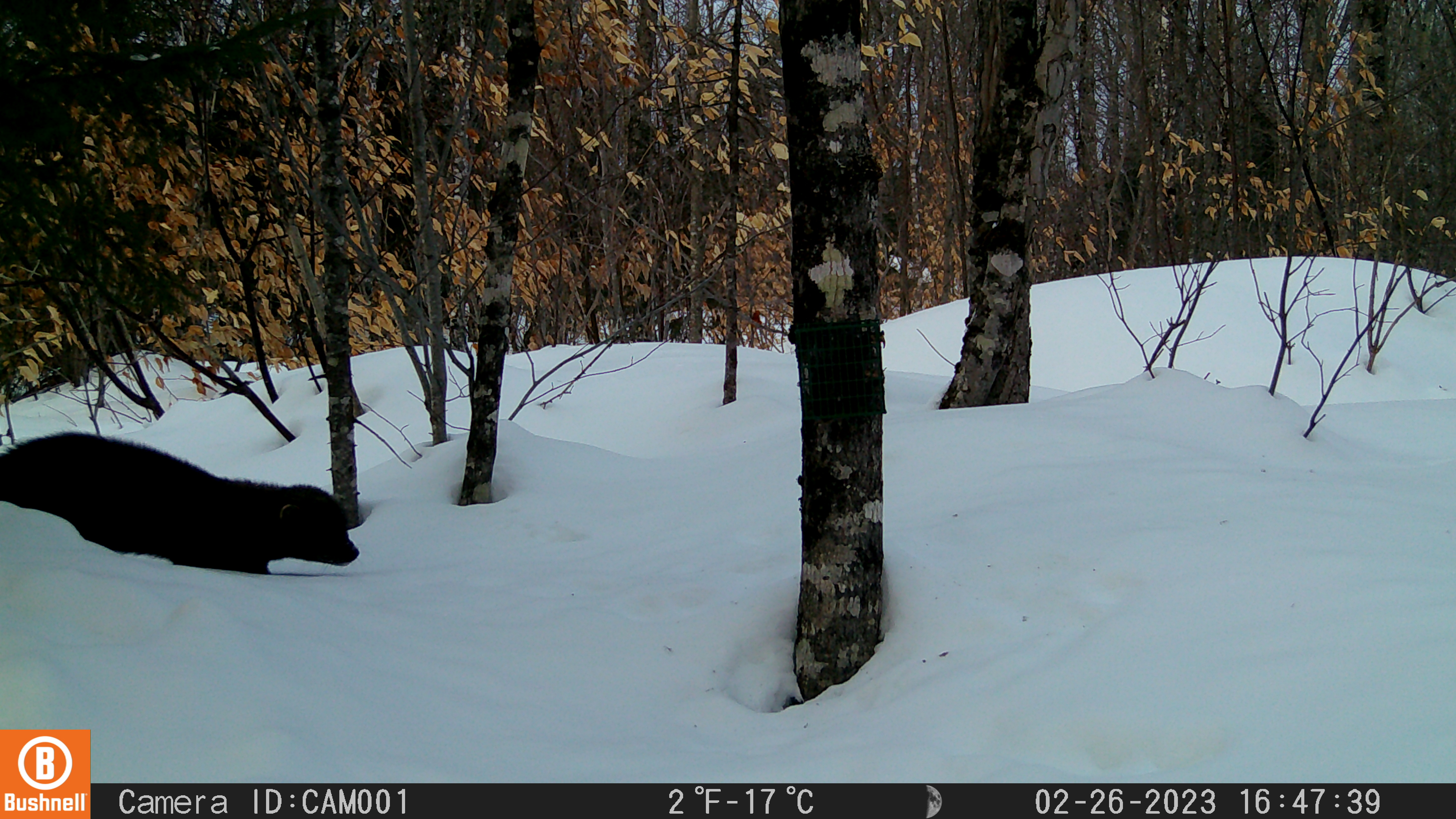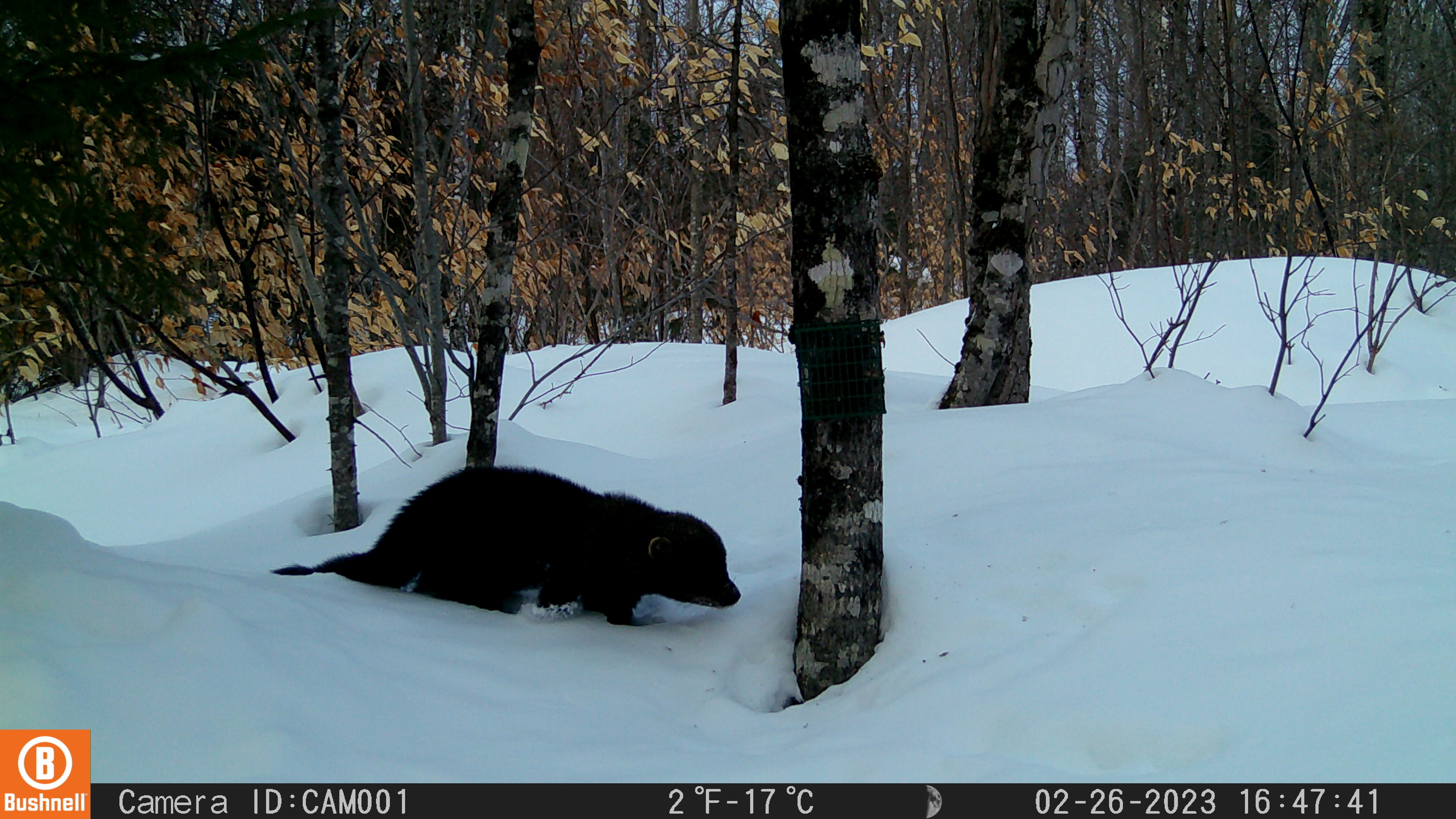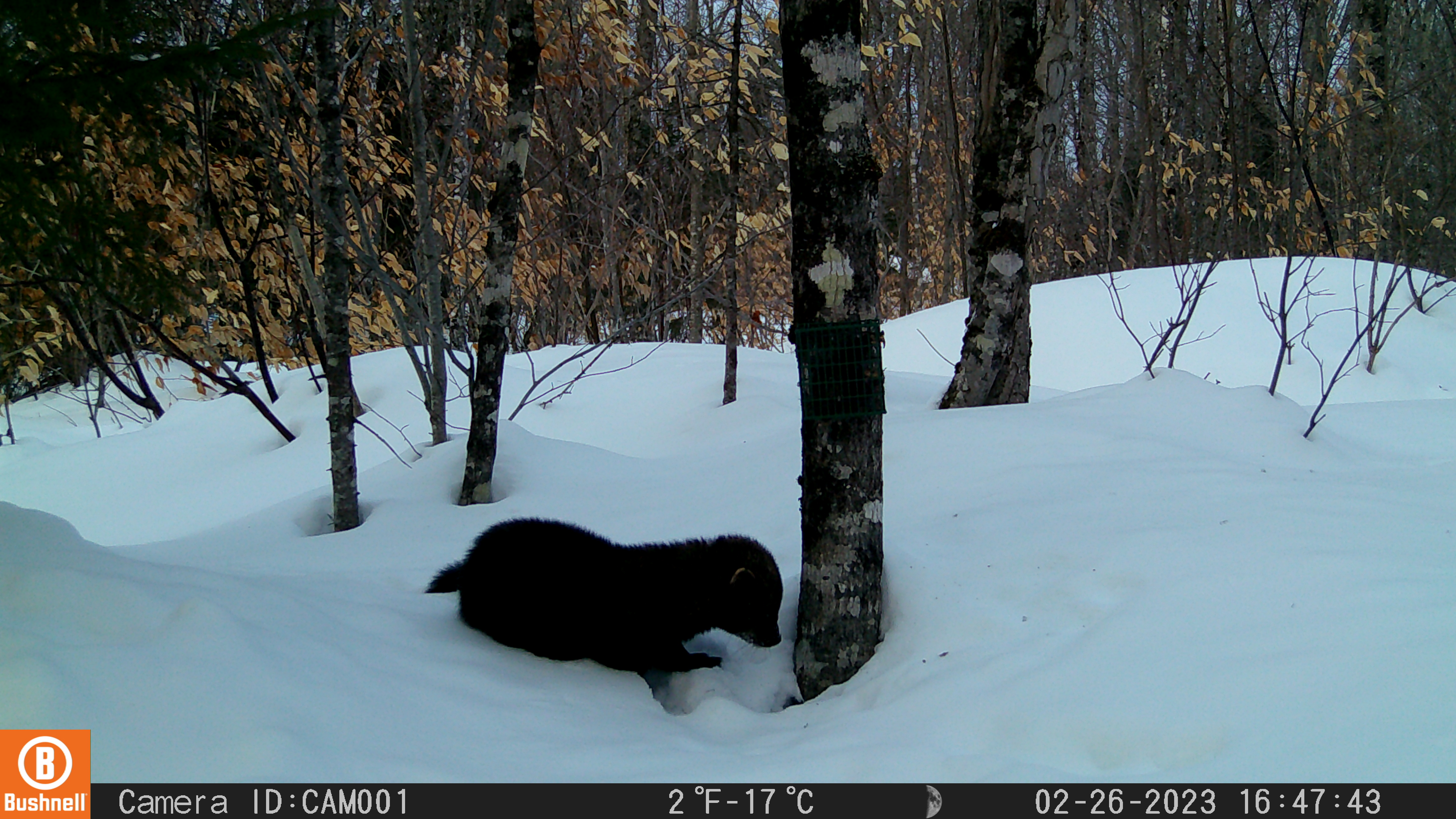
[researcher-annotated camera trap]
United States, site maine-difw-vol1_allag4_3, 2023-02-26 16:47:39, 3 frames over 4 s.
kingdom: Animalia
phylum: Chordata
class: Mammalia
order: Carnivora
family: Mustelidae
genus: Pekania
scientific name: Pekania pennanti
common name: fisher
Fisher (Pekania pennanti).